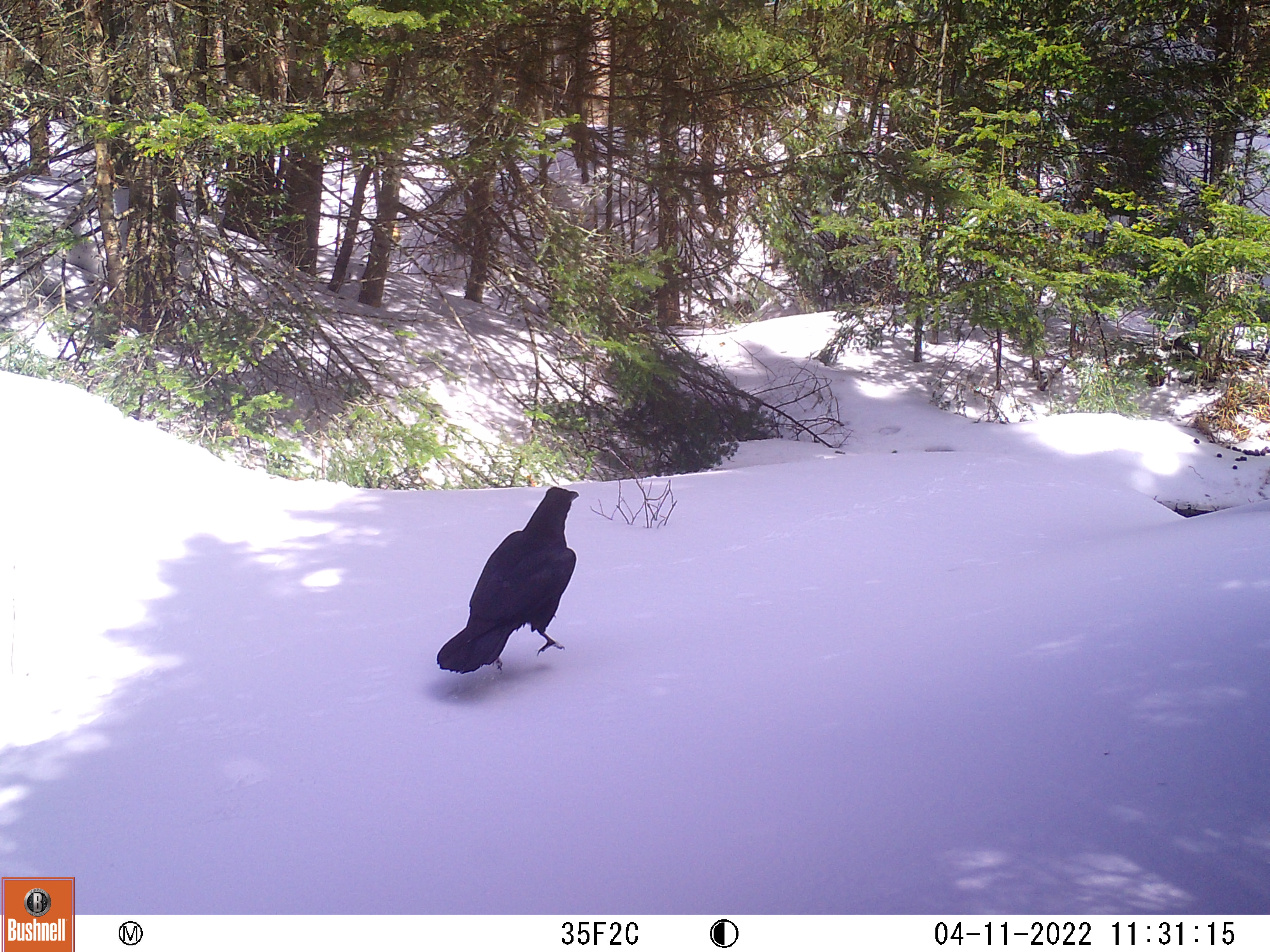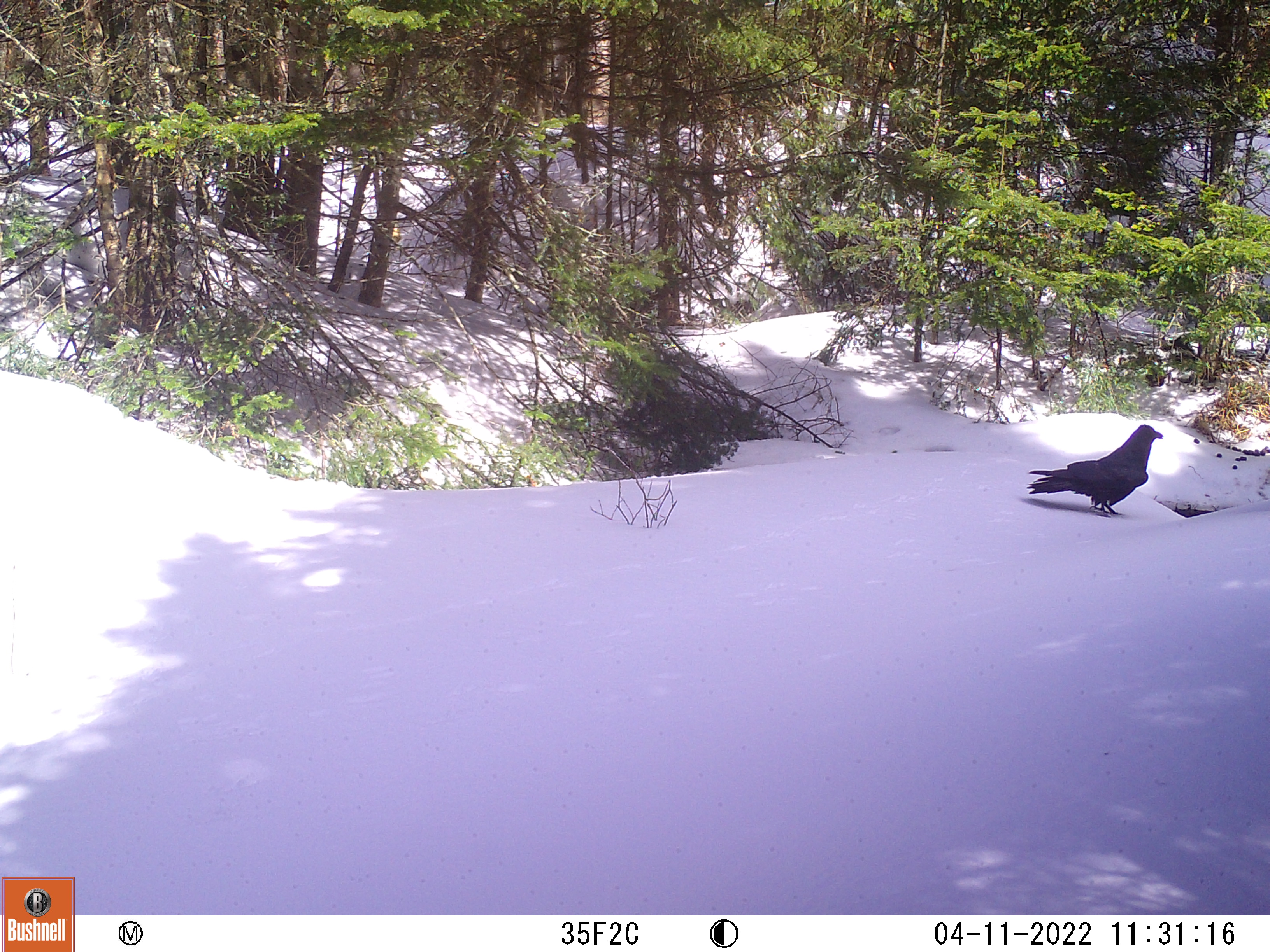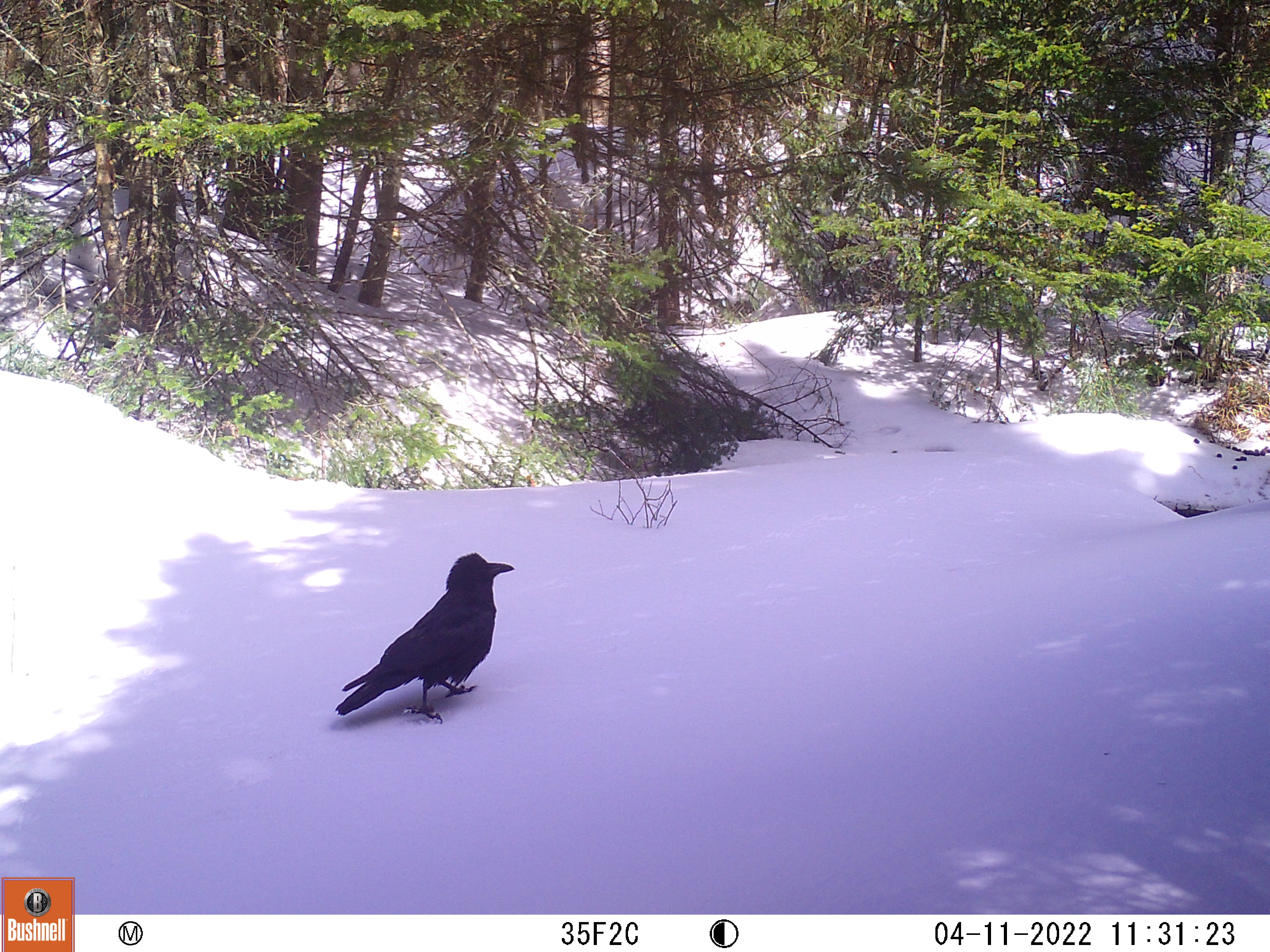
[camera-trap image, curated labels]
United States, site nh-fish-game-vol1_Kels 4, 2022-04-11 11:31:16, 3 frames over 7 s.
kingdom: Animalia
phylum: Chordata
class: Aves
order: Passeriformes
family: Corvidae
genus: Corvus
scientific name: Corvus brachyrhynchos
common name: american crow